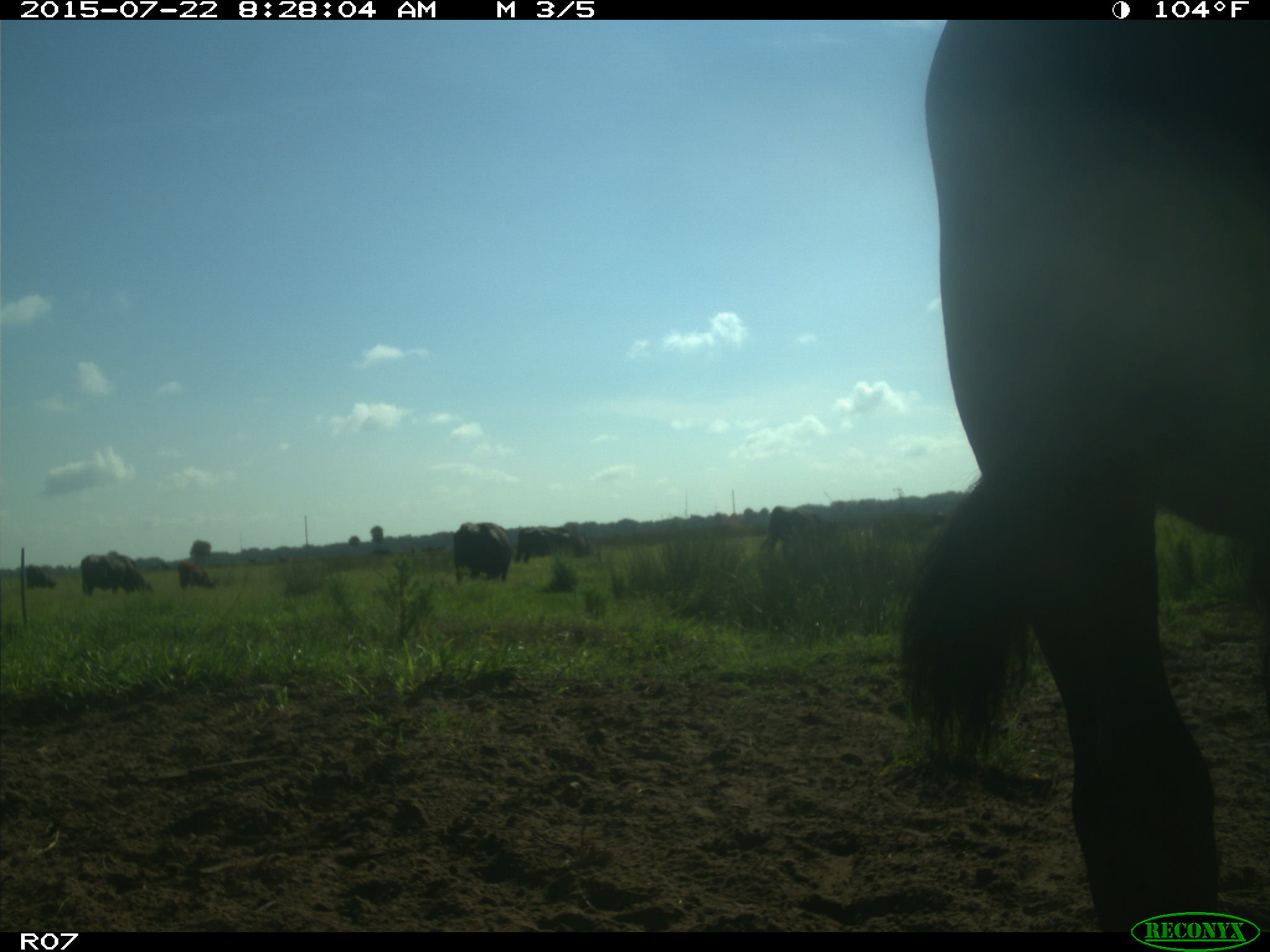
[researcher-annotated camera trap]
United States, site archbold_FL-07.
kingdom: Animalia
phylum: Chordata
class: Mammalia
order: Artiodactyla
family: Bovidae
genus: Bos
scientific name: Bos taurus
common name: domestic cow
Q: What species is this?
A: Bos taurus (domestic cow).